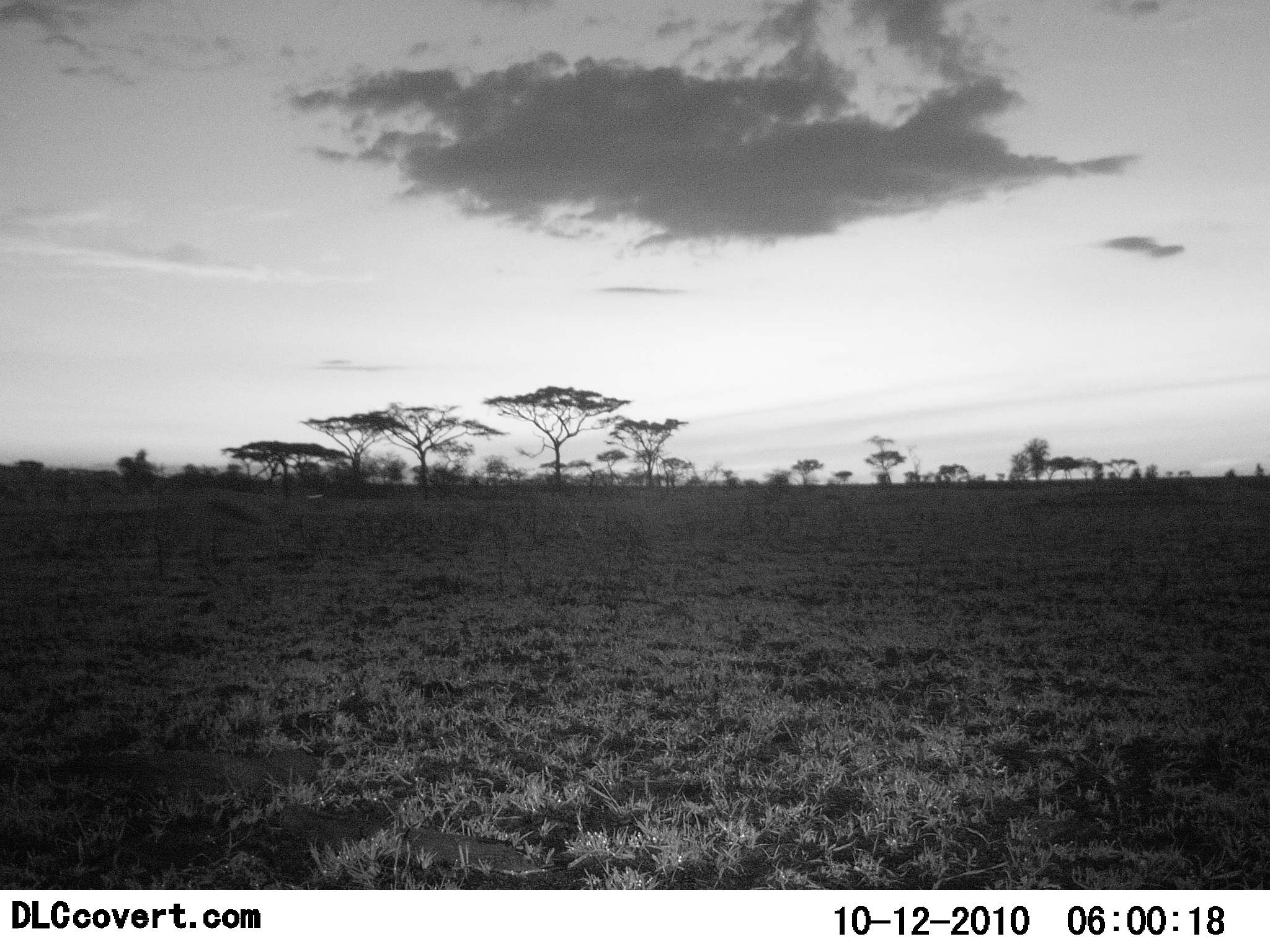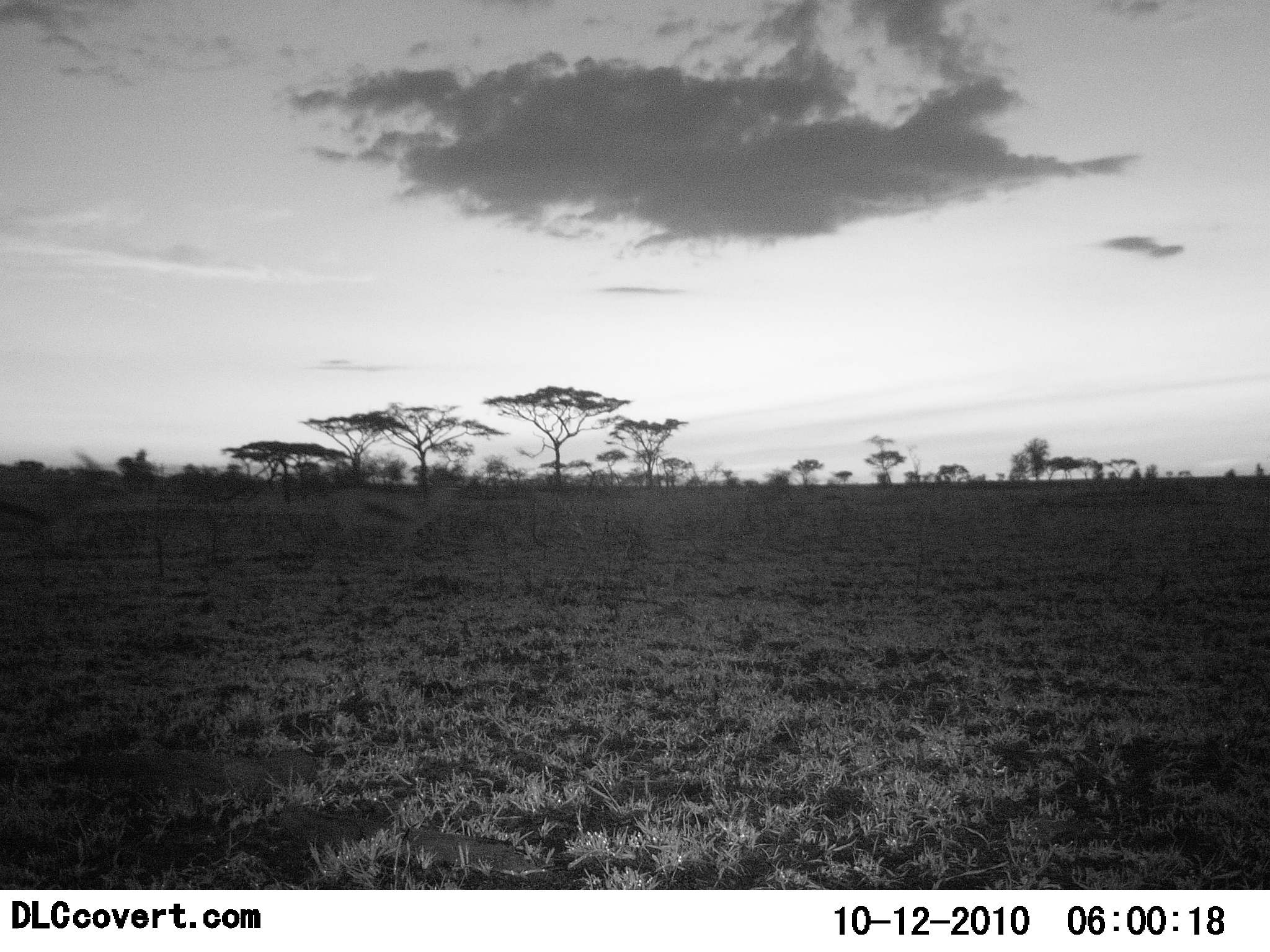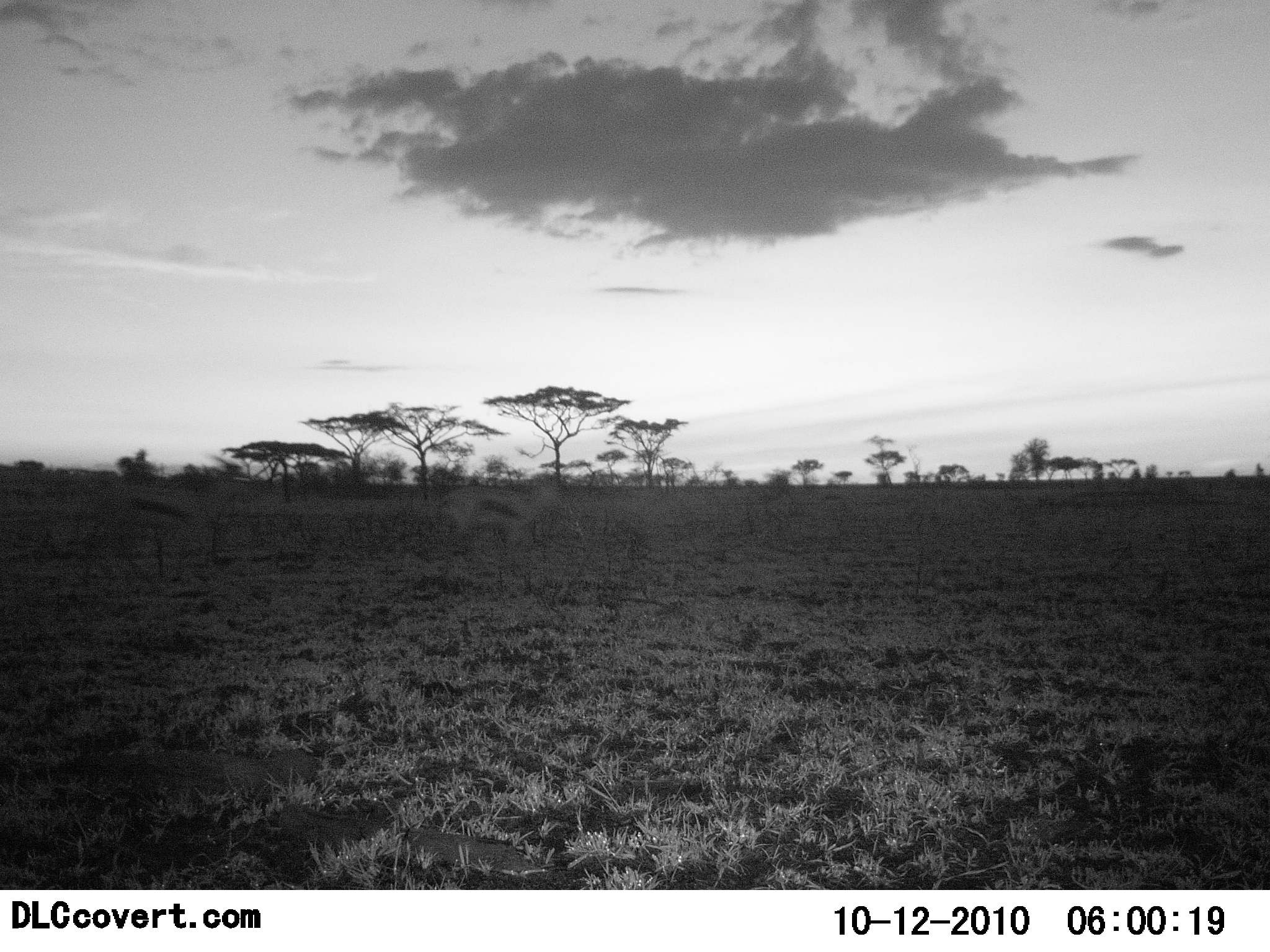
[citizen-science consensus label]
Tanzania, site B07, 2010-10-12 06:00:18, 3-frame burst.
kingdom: Animalia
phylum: Chordata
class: Mammalia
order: Artiodactyla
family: Bovidae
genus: Eudorcas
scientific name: Eudorcas thomsonii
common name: thomson's gazelle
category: gazellethomsons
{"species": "gazellethomsons (thomson's gazelle) (Eudorcas thomsonii)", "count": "2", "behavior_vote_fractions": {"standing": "0%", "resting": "0%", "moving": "100%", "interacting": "0%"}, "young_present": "0%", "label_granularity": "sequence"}